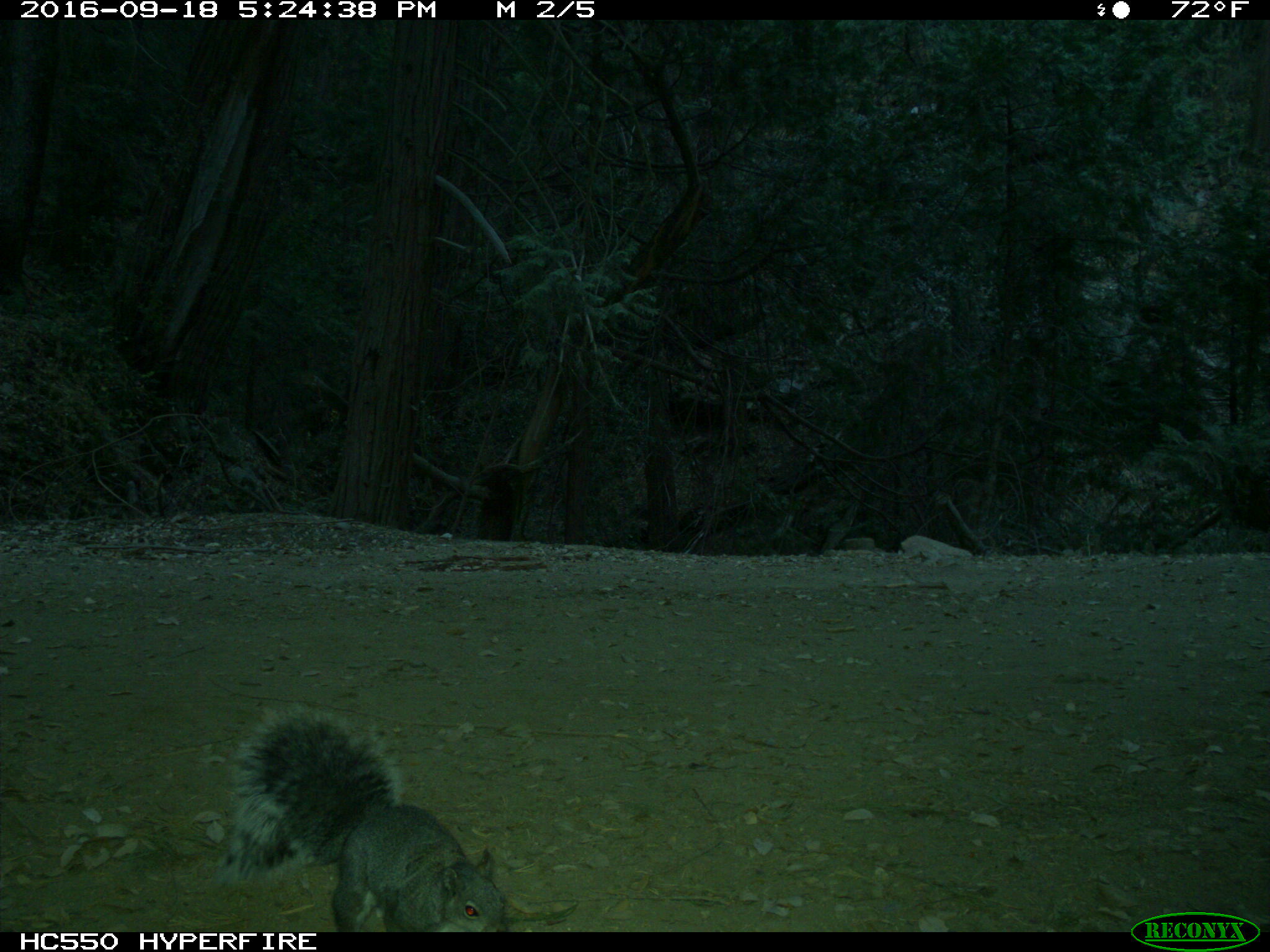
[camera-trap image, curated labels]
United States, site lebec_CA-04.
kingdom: Animalia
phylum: Chordata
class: Mammalia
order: Rodentia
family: Sciuridae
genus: Sciurus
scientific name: Sciurus carolinensis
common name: eastern gray squirrel